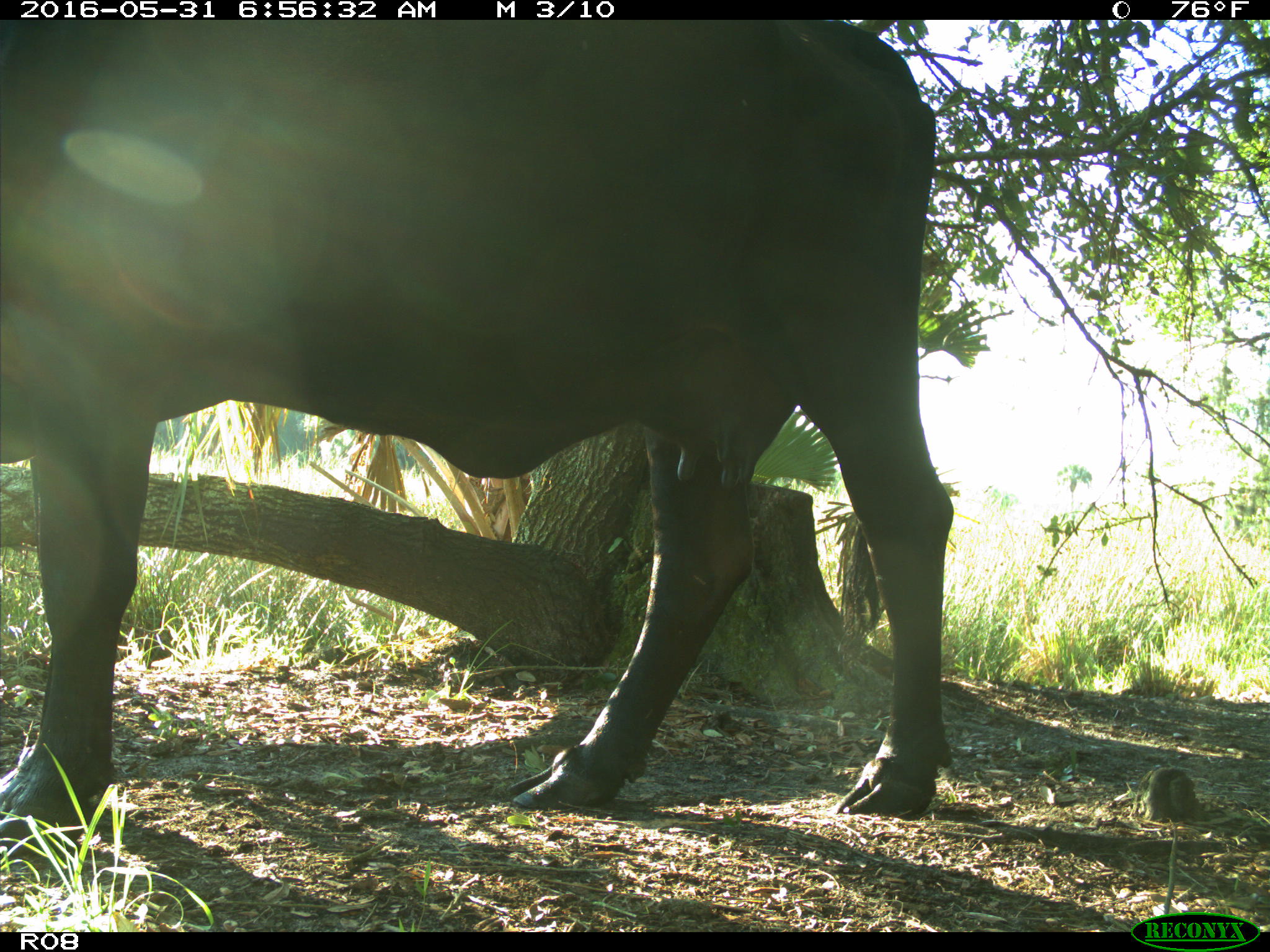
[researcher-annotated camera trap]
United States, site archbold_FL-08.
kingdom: Animalia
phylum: Chordata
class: Mammalia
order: Artiodactyla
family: Bovidae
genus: Bos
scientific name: Bos taurus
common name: domestic cow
Bos taurus (domestic cow).